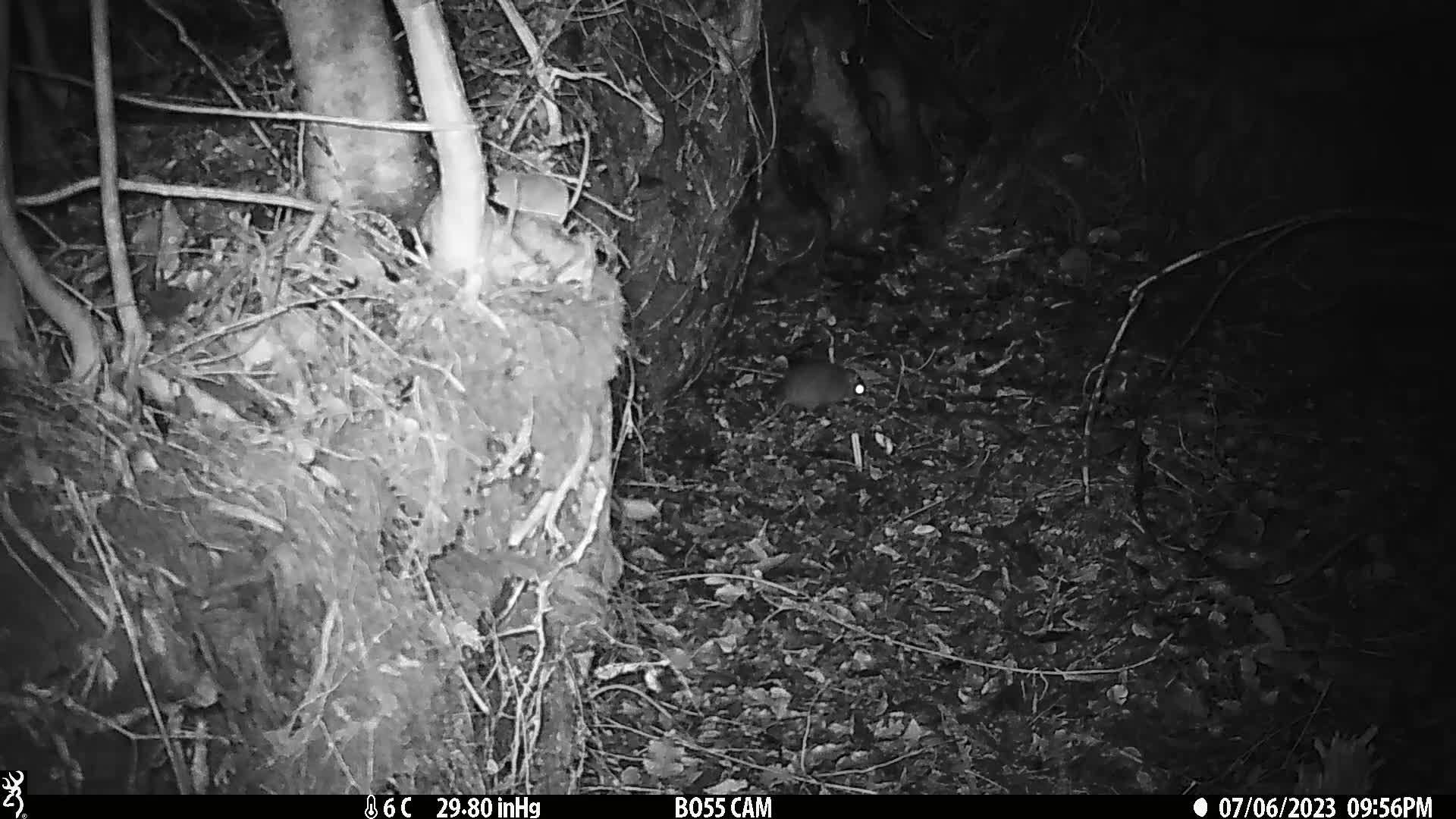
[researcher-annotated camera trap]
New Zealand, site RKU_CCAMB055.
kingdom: Animalia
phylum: Chordata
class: Mammalia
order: Rodentia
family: Muridae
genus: Rattus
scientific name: Rattus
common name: rat